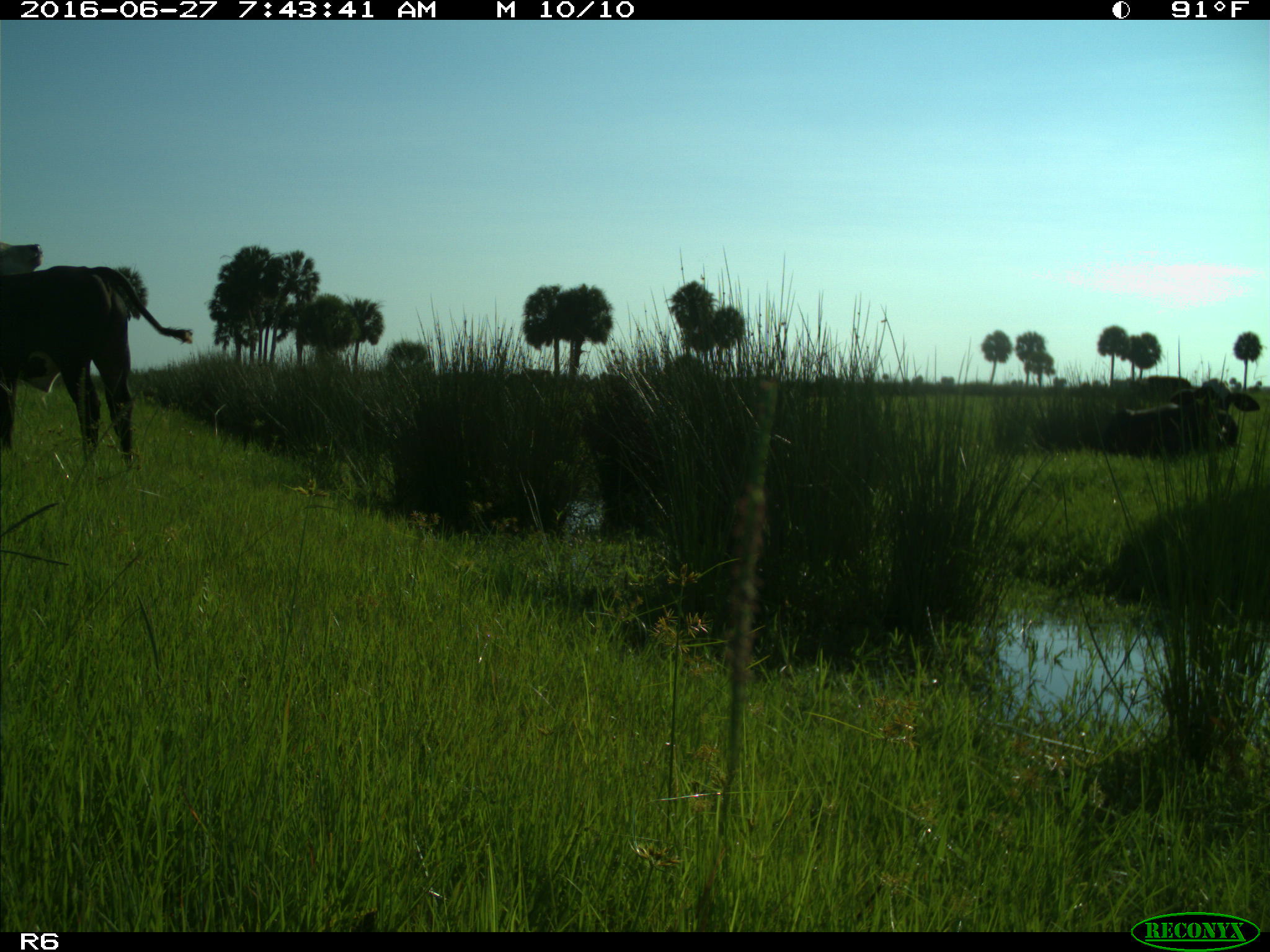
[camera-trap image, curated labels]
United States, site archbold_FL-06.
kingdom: Animalia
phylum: Chordata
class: Mammalia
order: Artiodactyla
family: Bovidae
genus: Bos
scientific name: Bos taurus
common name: domestic cow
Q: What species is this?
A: Bos taurus (domestic cow).